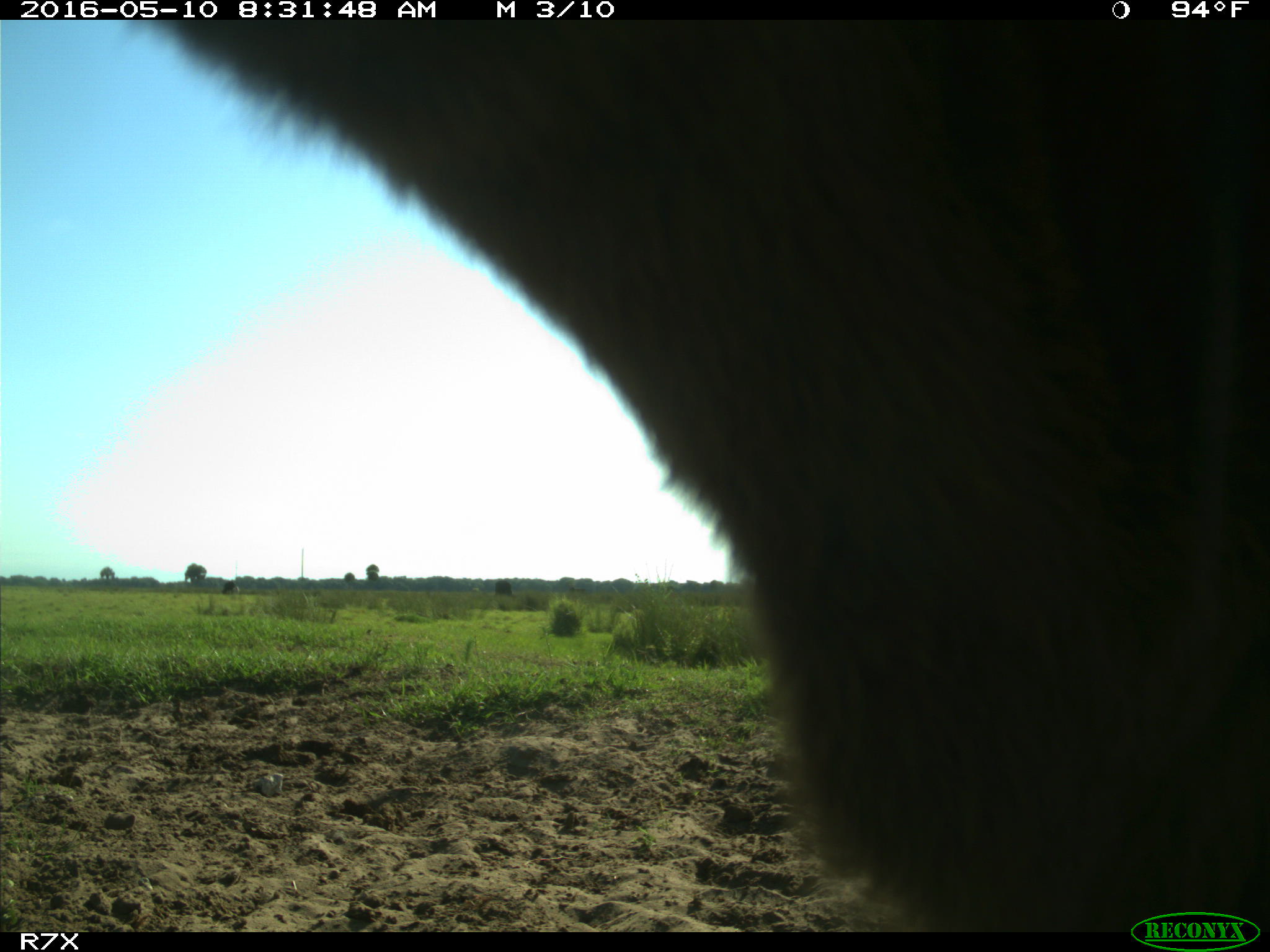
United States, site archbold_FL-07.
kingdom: Animalia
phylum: Chordata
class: Mammalia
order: Artiodactyla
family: Bovidae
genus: Bos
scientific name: Bos taurus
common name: domestic cow